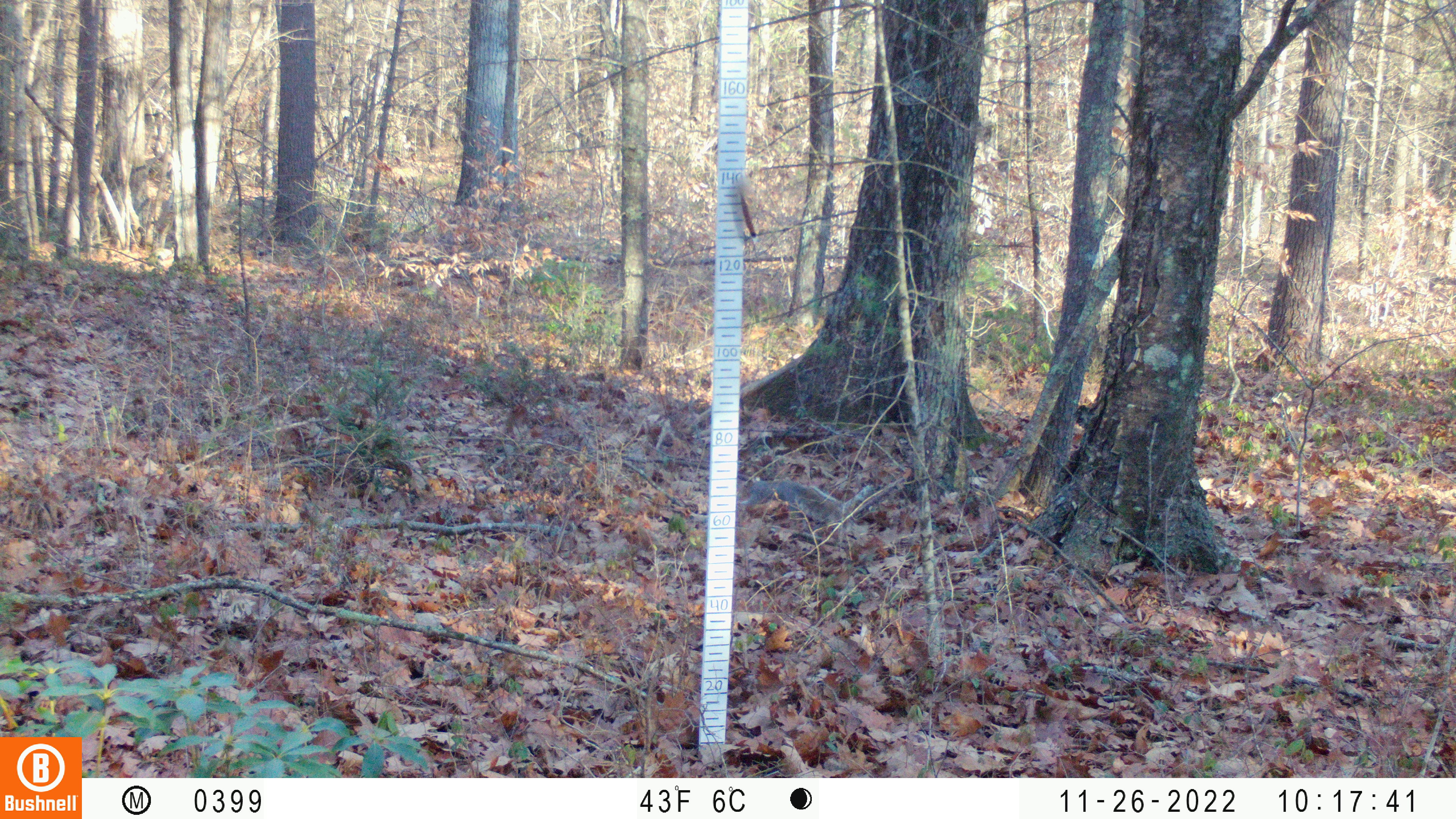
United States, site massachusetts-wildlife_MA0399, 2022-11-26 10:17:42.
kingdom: Animalia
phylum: Chordata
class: Mammalia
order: Rodentia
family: Sciuridae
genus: Sciurus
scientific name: Sciurus carolinensis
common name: gray squirrel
Gray squirrel (Sciurus carolinensis).